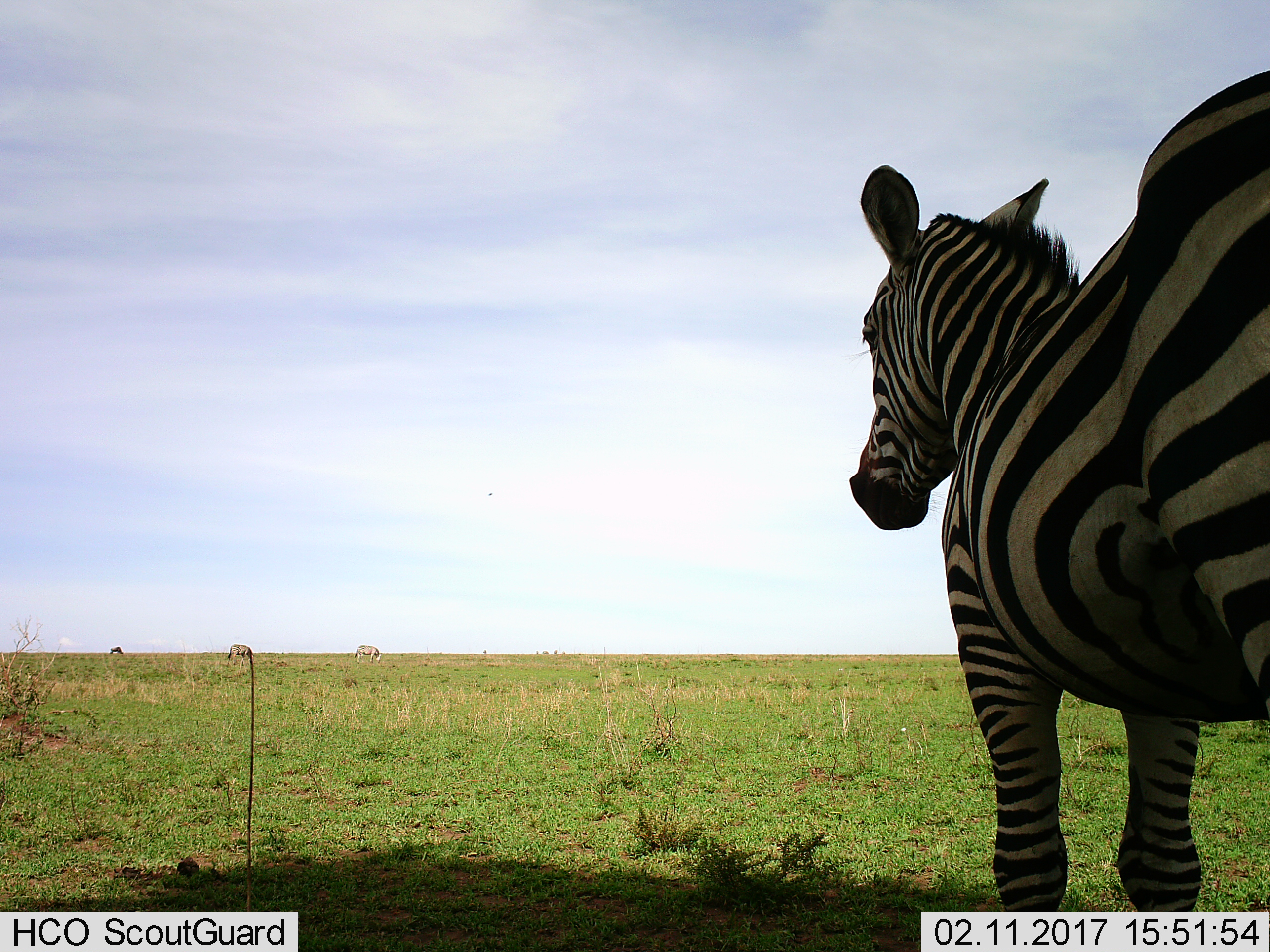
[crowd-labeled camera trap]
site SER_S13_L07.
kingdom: Animalia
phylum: Chordata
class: Mammalia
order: Perissodactyla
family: Equidae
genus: Equus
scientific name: Equus quagga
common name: plains zebra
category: zebraplains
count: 1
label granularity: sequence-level